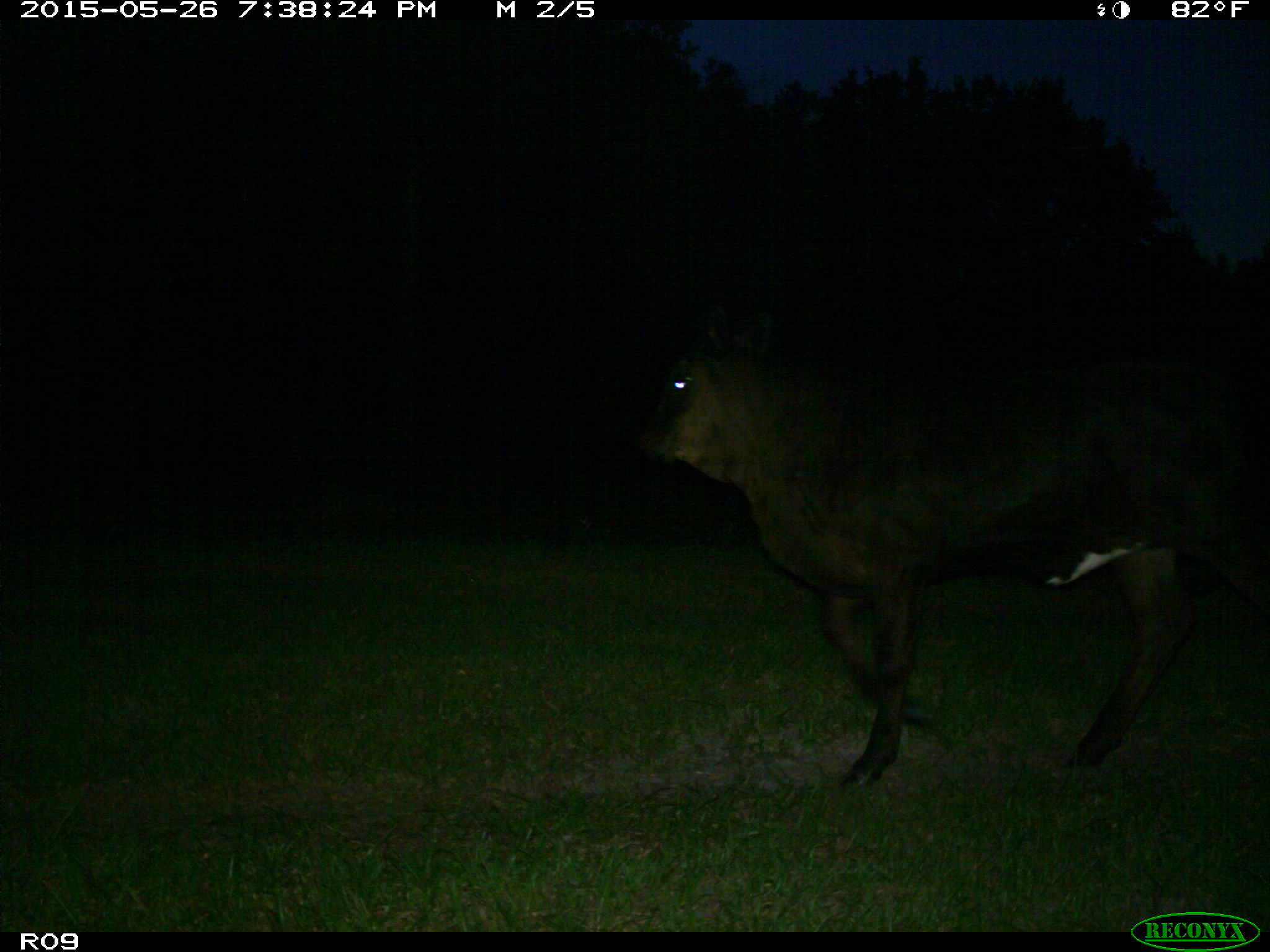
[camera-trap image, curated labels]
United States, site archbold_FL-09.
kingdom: Animalia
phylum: Chordata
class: Mammalia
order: Artiodactyla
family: Bovidae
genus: Bos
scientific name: Bos taurus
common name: domestic cow